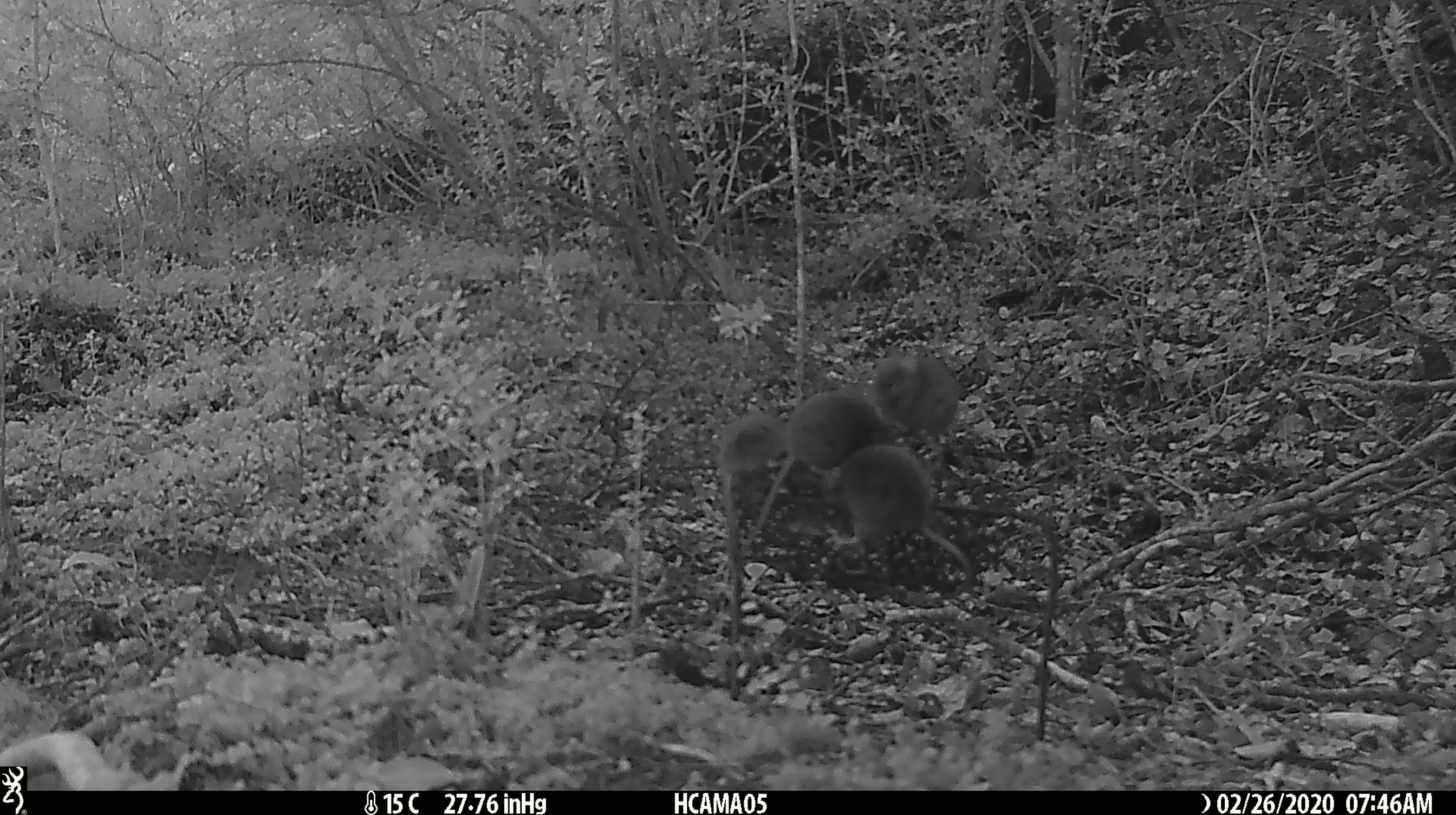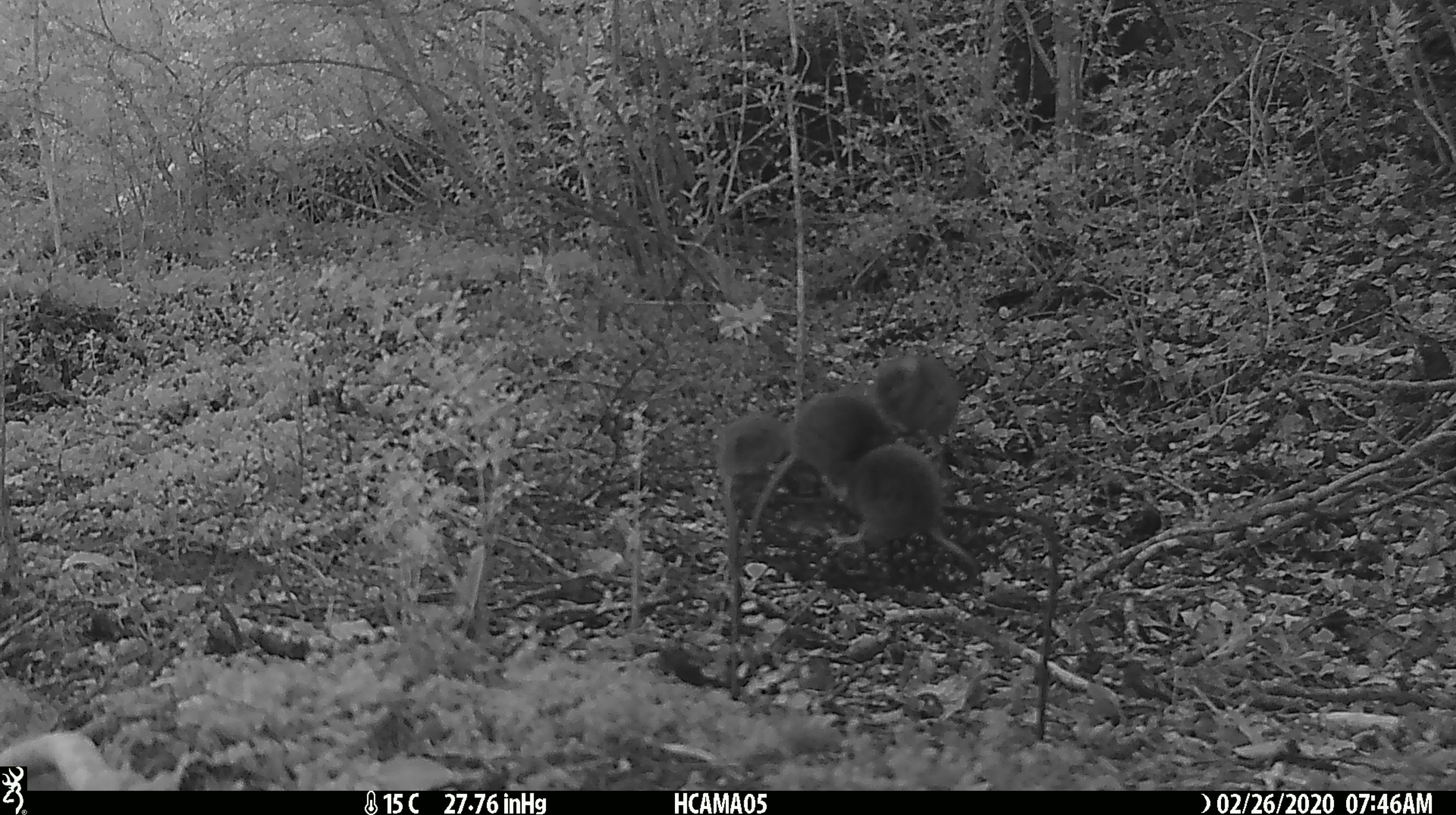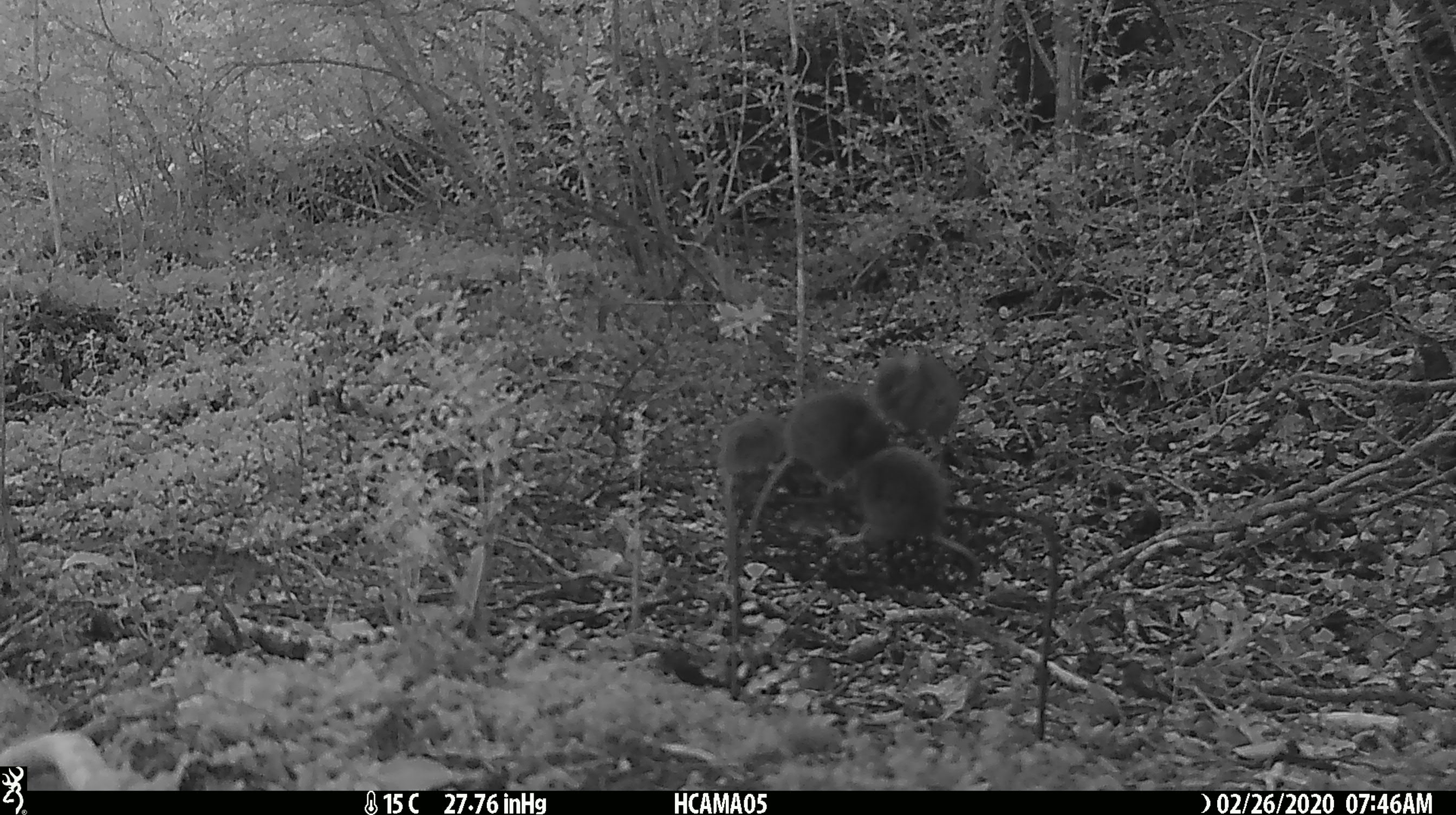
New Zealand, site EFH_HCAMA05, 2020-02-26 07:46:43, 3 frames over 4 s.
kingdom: Animalia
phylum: Chordata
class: Mammalia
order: Rodentia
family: Muridae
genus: Mus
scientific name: Mus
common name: mouse